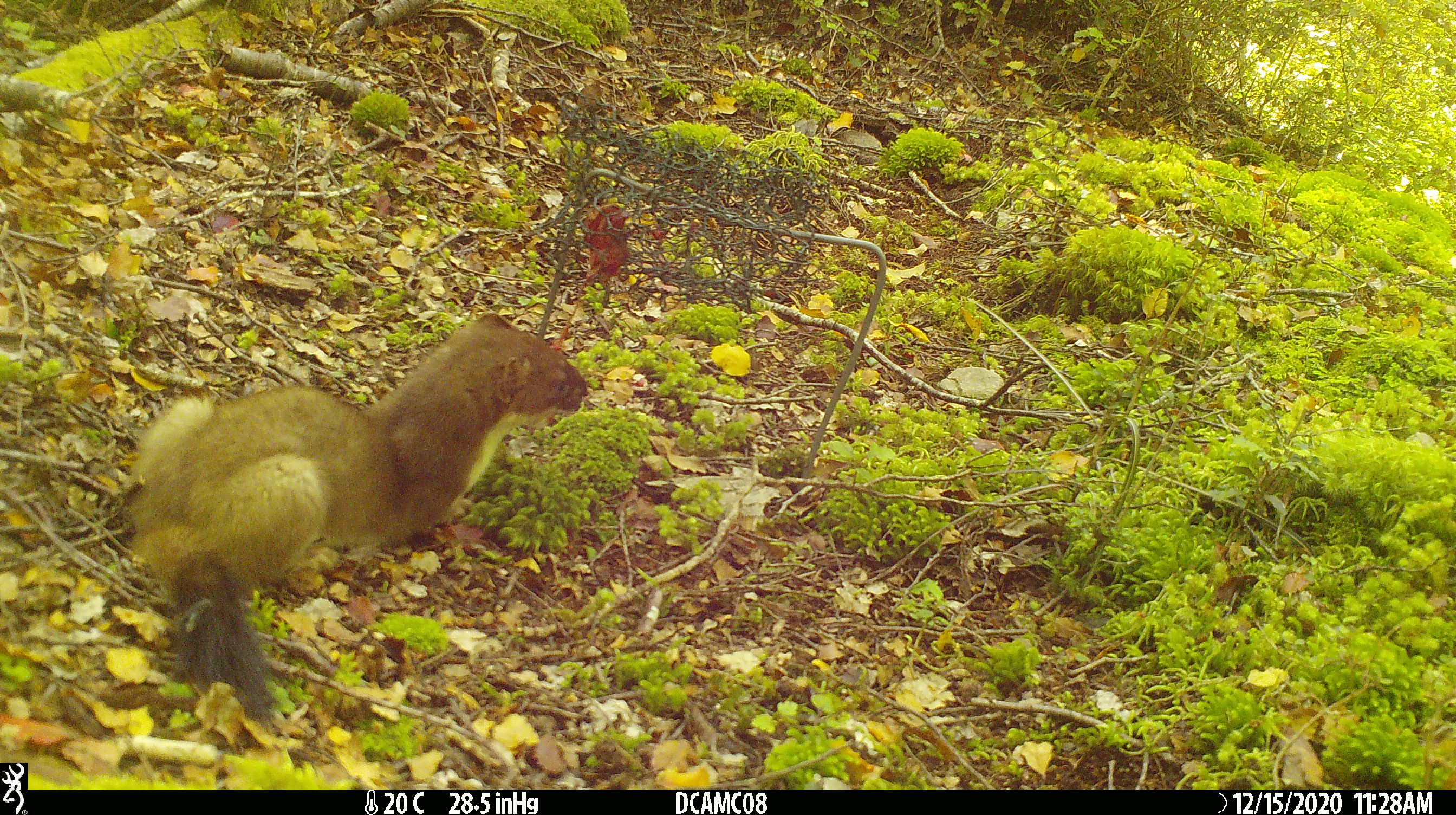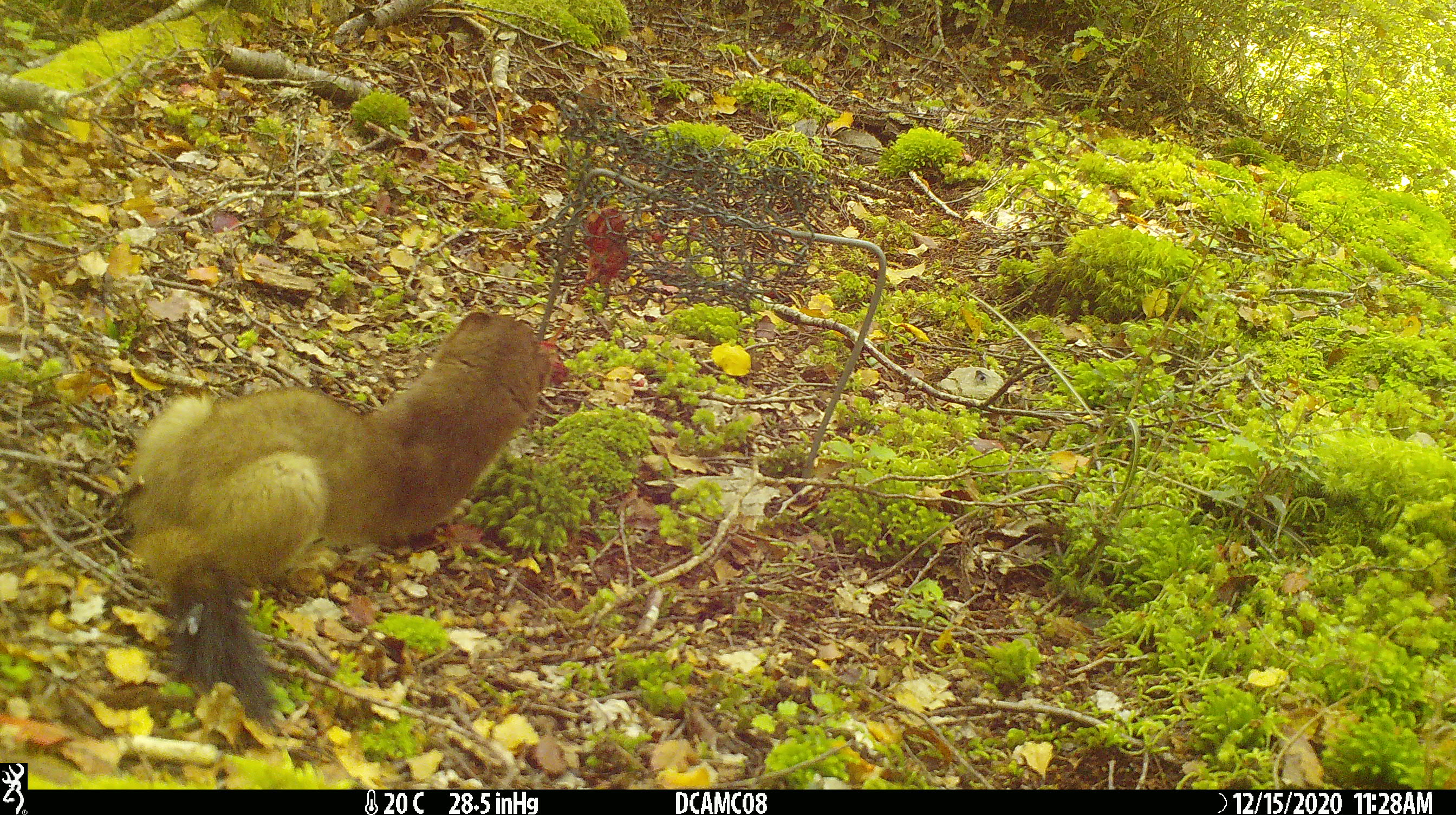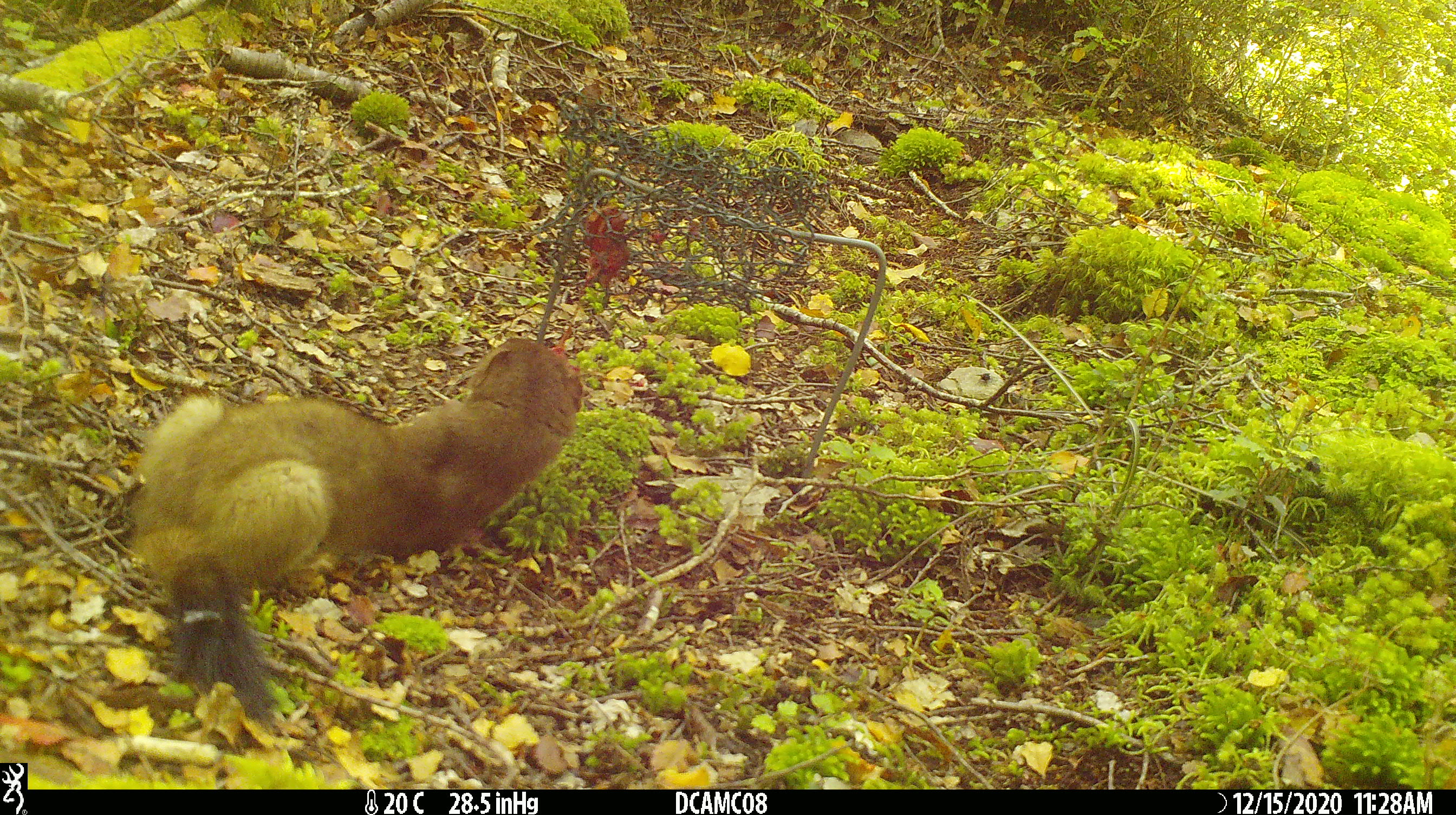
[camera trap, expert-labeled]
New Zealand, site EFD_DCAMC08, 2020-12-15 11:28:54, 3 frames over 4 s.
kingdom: Animalia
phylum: Chordata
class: Mammalia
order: Carnivora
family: Mustelidae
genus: Mustela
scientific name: Mustela erminea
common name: stoat